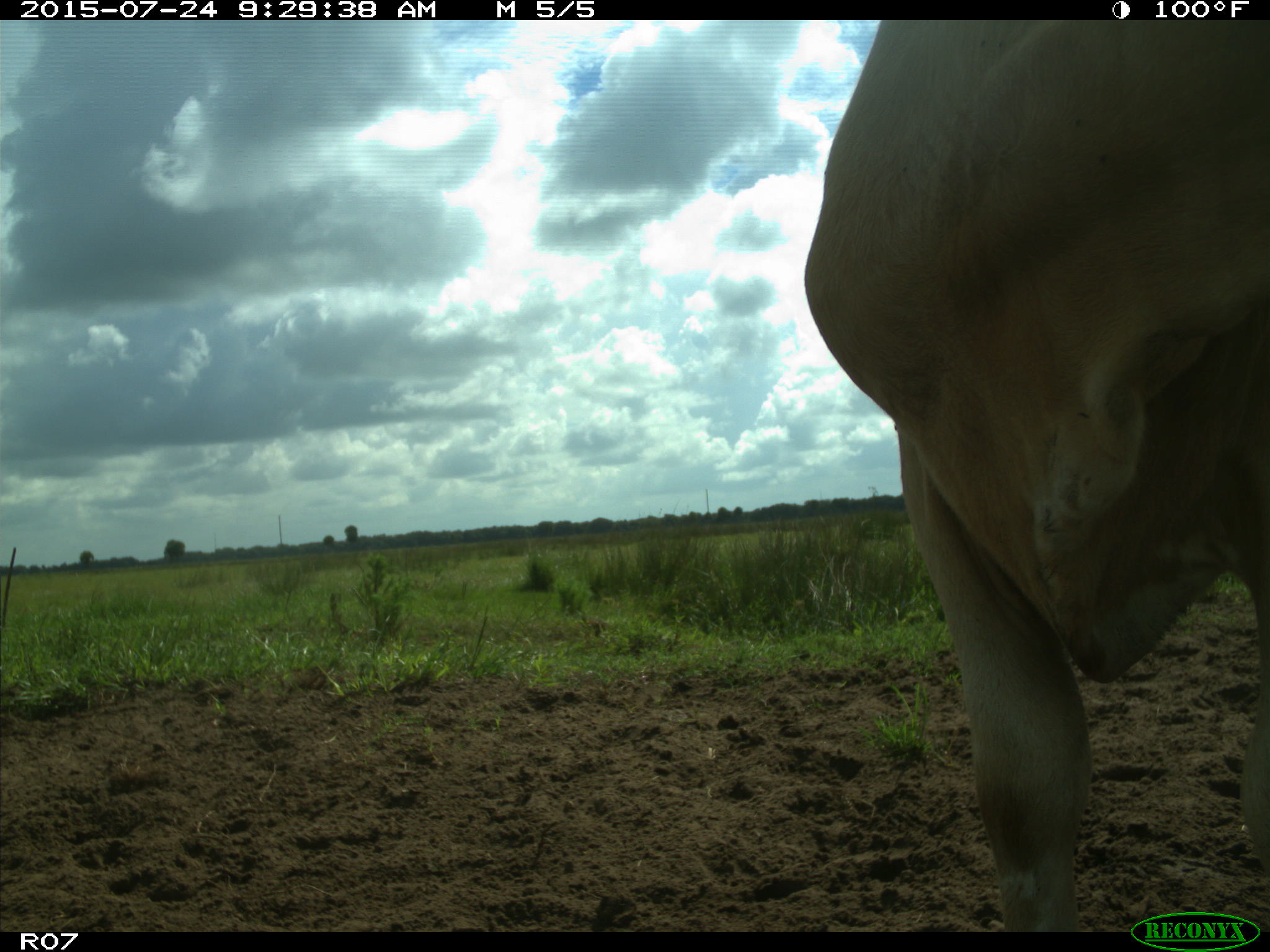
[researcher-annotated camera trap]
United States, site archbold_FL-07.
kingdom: Animalia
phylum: Chordata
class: Mammalia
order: Artiodactyla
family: Bovidae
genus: Bos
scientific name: Bos taurus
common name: domestic cow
Bos taurus (domestic cow).